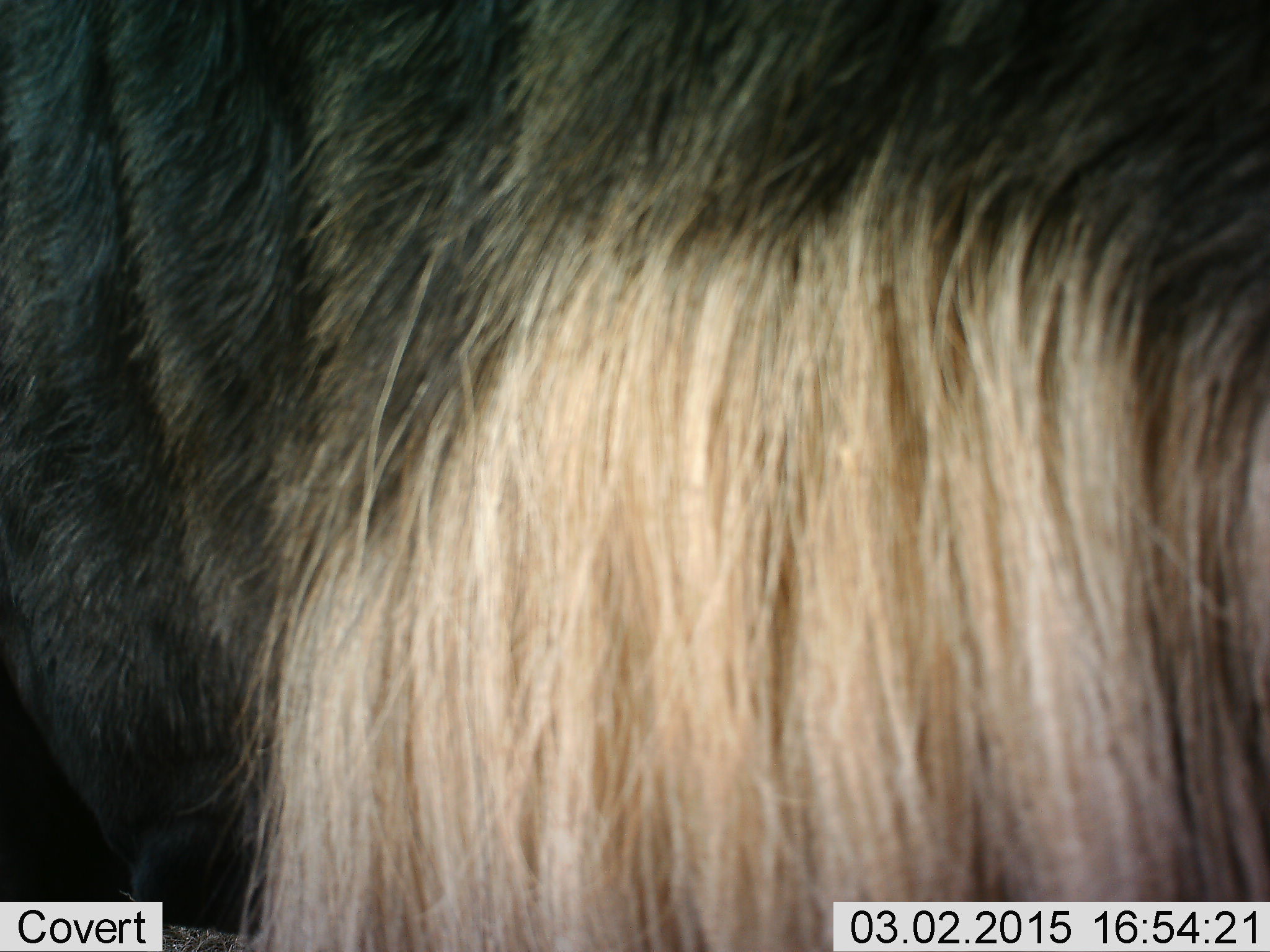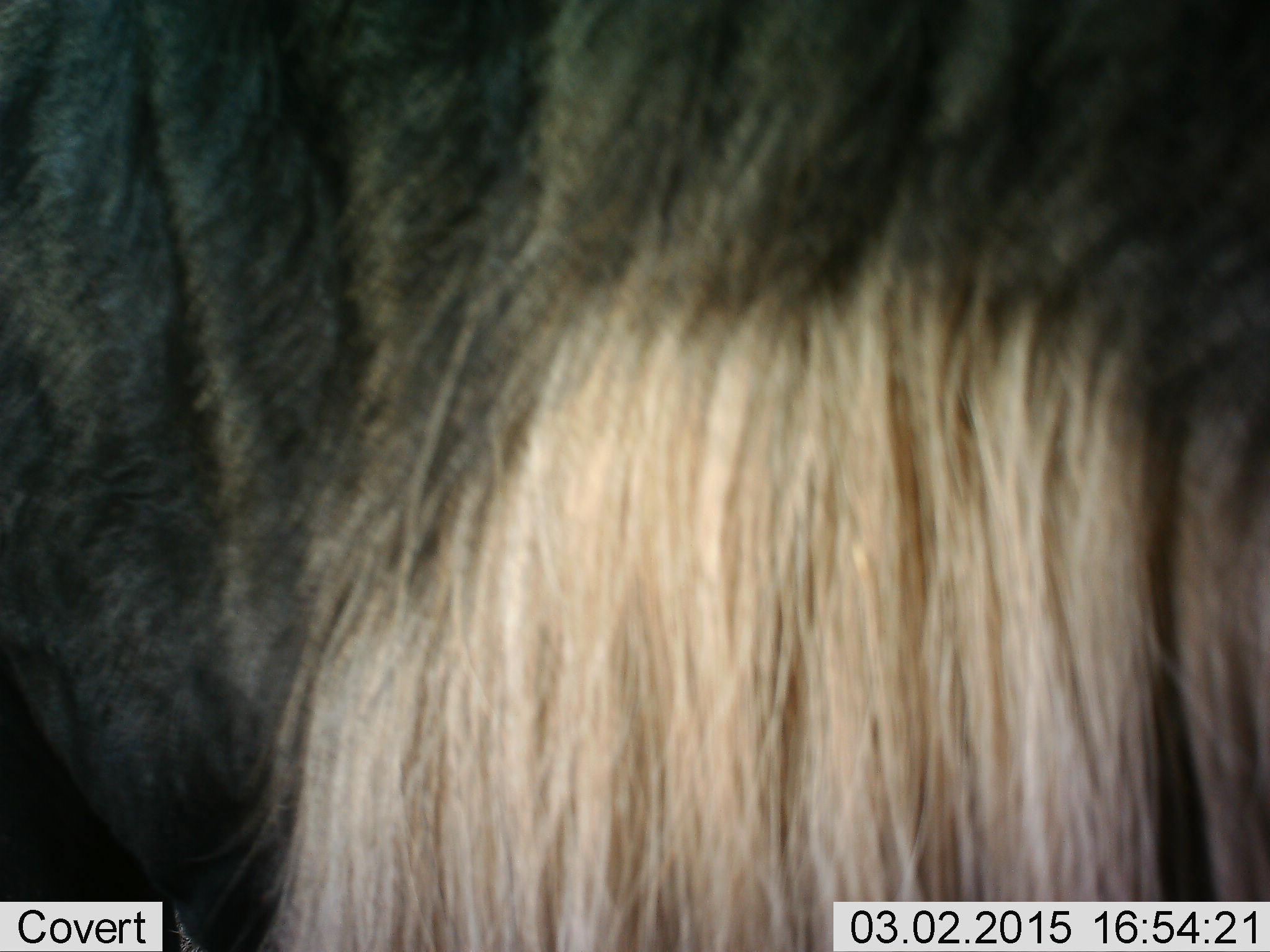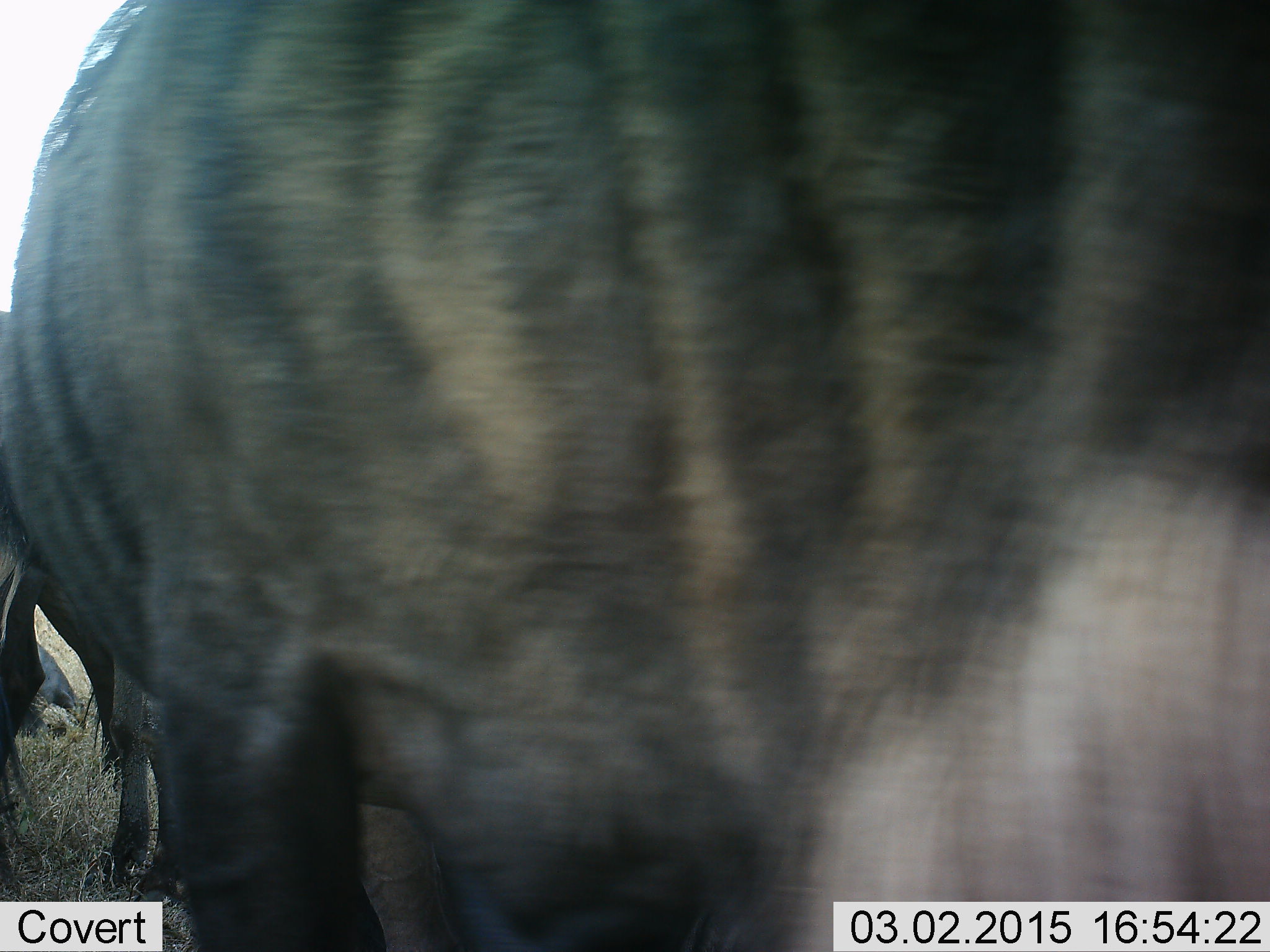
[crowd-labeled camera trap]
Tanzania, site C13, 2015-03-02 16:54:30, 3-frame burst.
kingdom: Animalia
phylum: Chordata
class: Mammalia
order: Artiodactyla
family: Bovidae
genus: Connochaetes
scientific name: Connochaetes taurinus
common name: blue wildebeest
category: wildebeest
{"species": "wildebeest (blue wildebeest) (Connochaetes taurinus)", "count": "1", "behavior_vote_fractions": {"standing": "90%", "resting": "20%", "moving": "10%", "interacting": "0%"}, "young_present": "0%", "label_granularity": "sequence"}